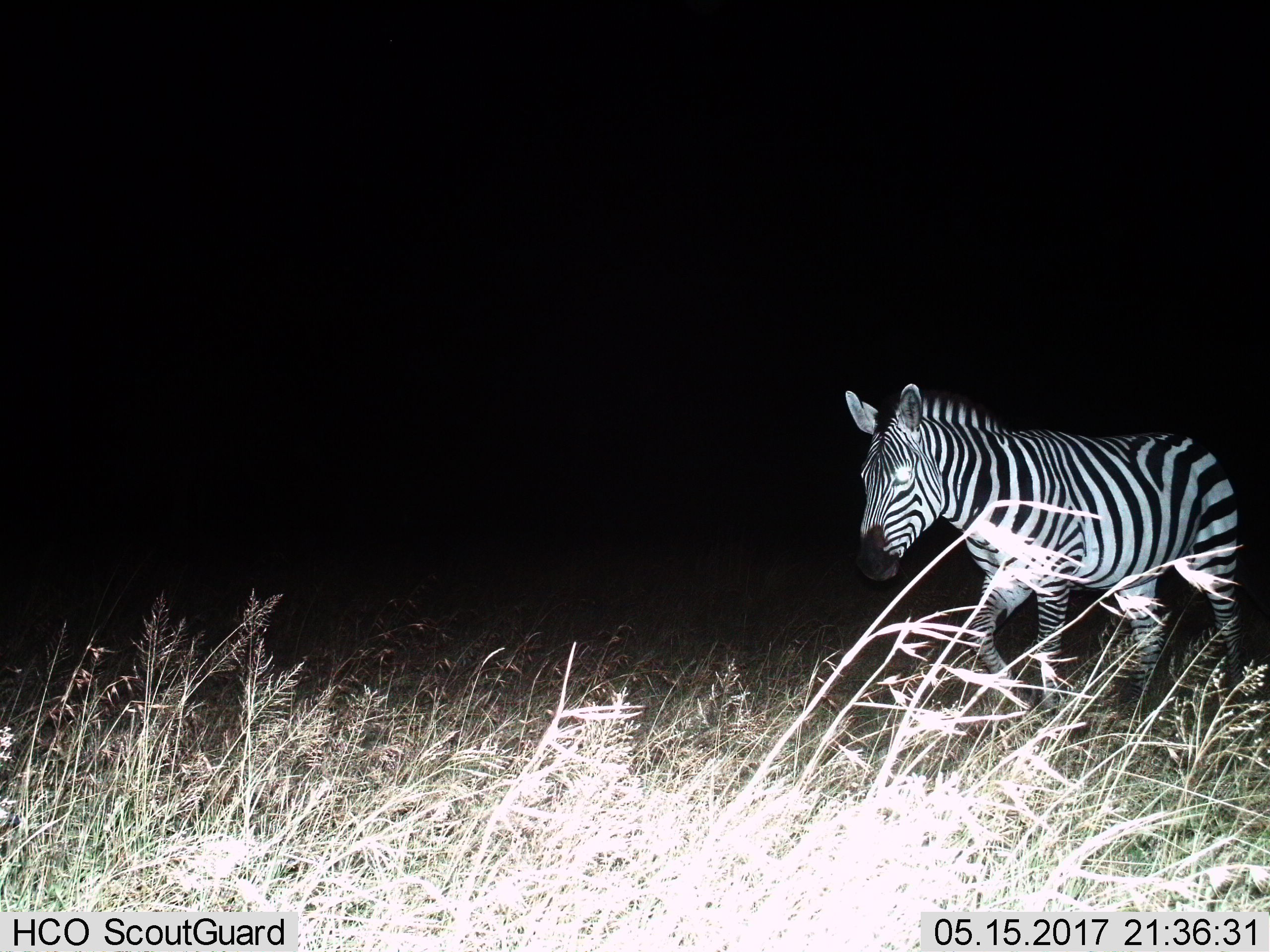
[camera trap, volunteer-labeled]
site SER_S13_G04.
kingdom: Animalia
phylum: Chordata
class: Mammalia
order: Perissodactyla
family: Equidae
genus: Equus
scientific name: Equus quagga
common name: plains zebra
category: zebraplains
Zebraplains (plains zebra) (Equus quagga), count 1. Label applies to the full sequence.